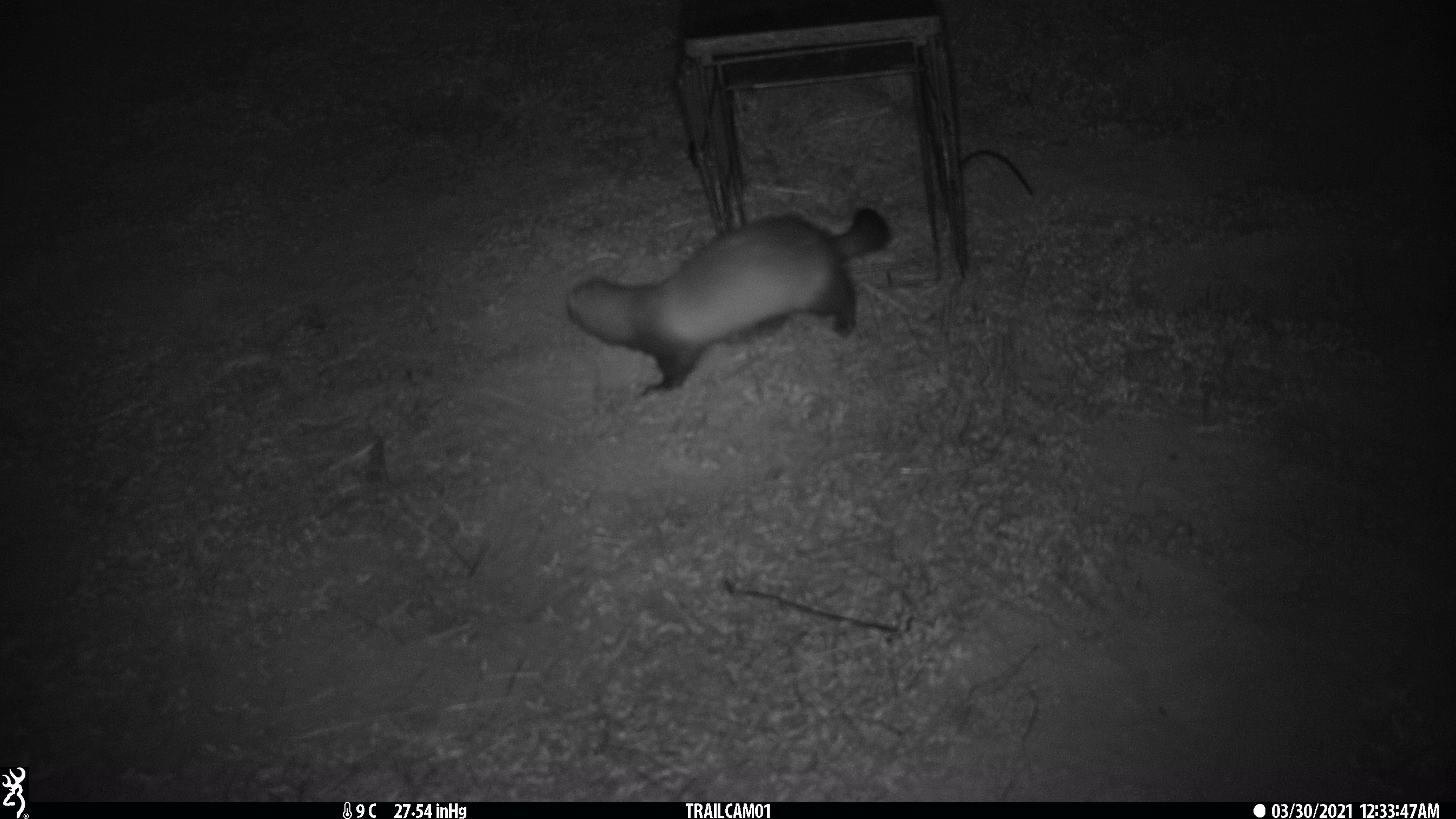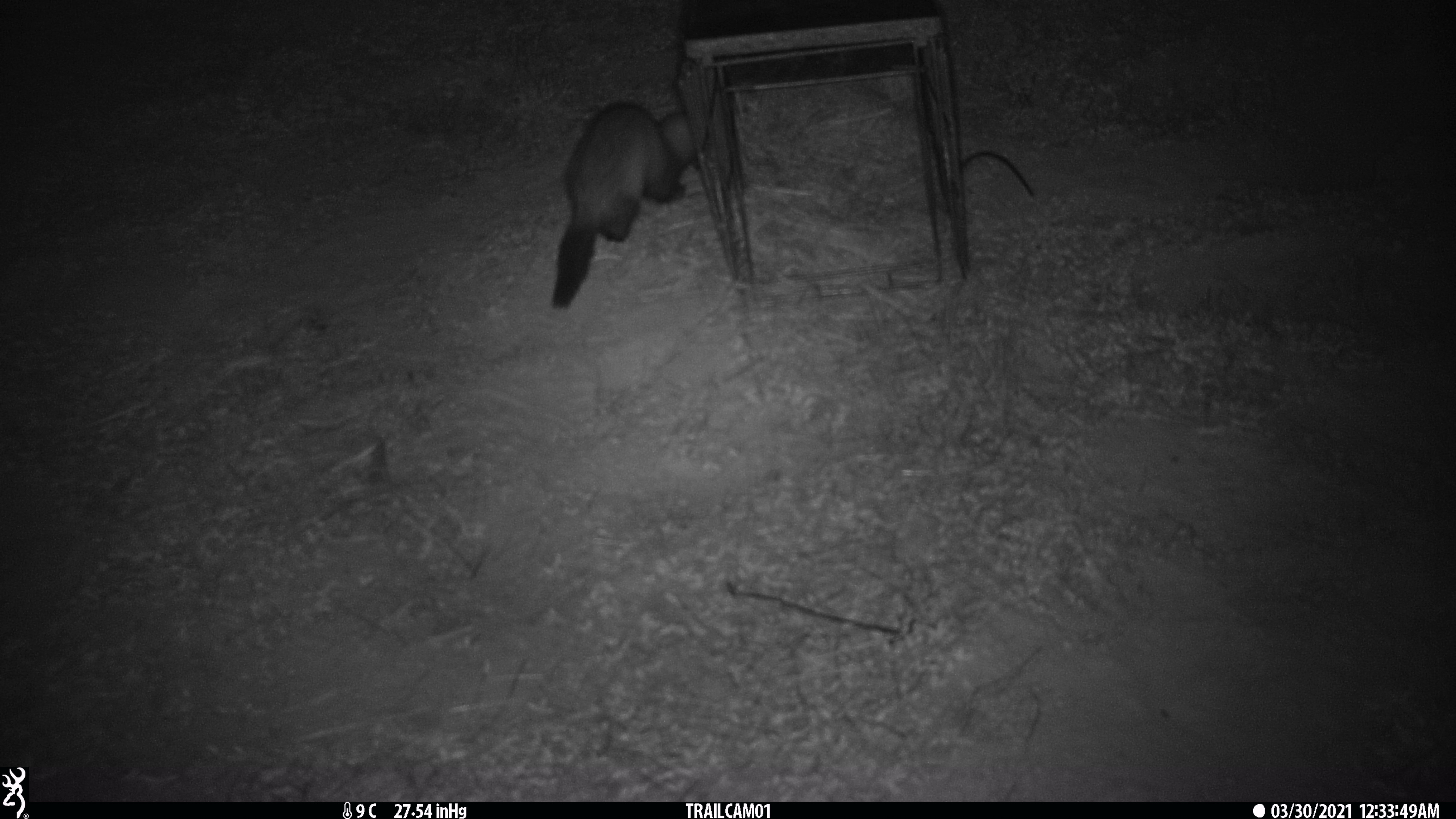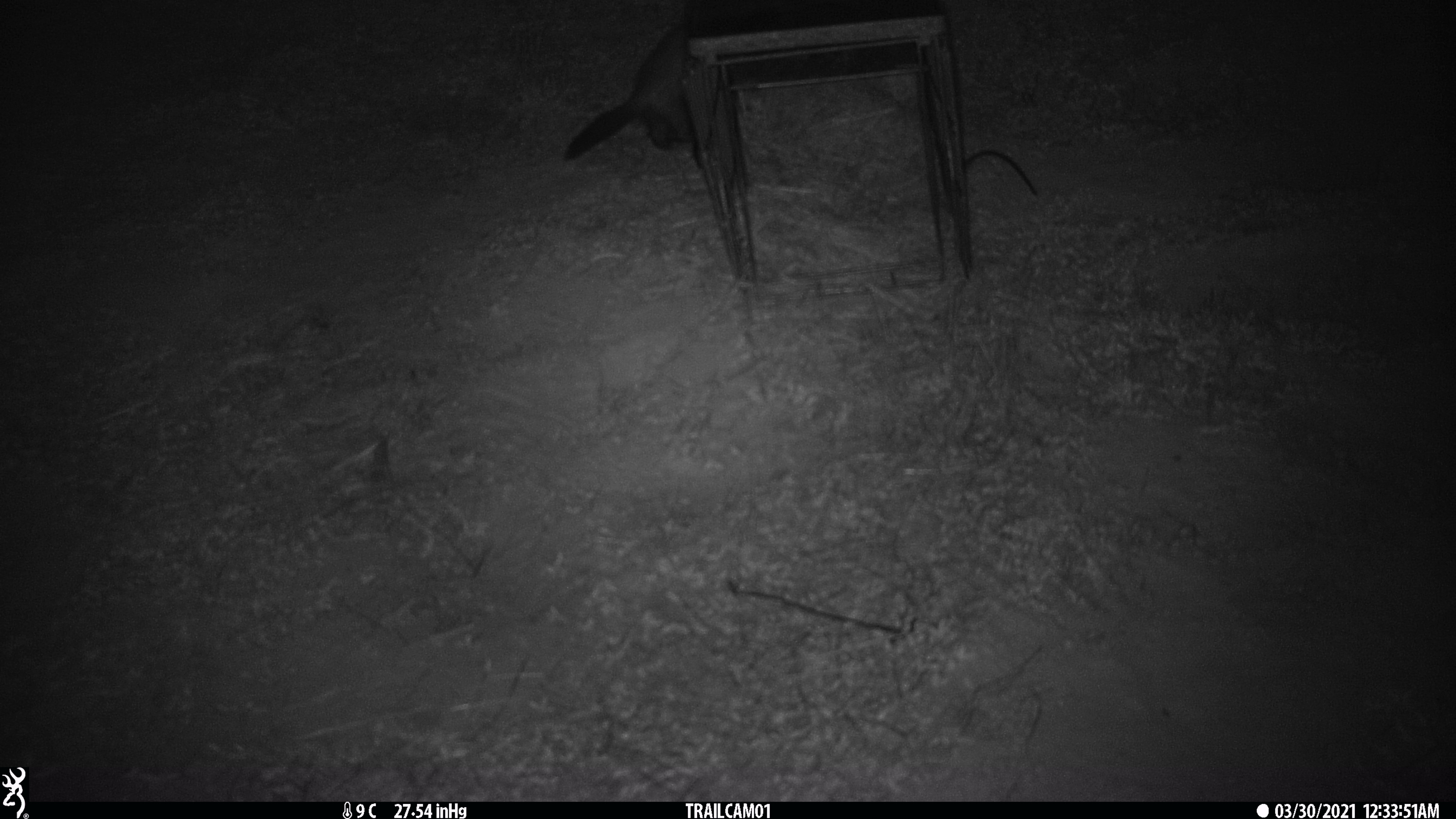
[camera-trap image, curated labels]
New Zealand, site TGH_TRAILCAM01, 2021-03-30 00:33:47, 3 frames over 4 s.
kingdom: Animalia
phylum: Chordata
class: Mammalia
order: Carnivora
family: Mustelidae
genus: Mustela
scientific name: Mustela furo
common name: ferret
Ferret (Mustela furo).